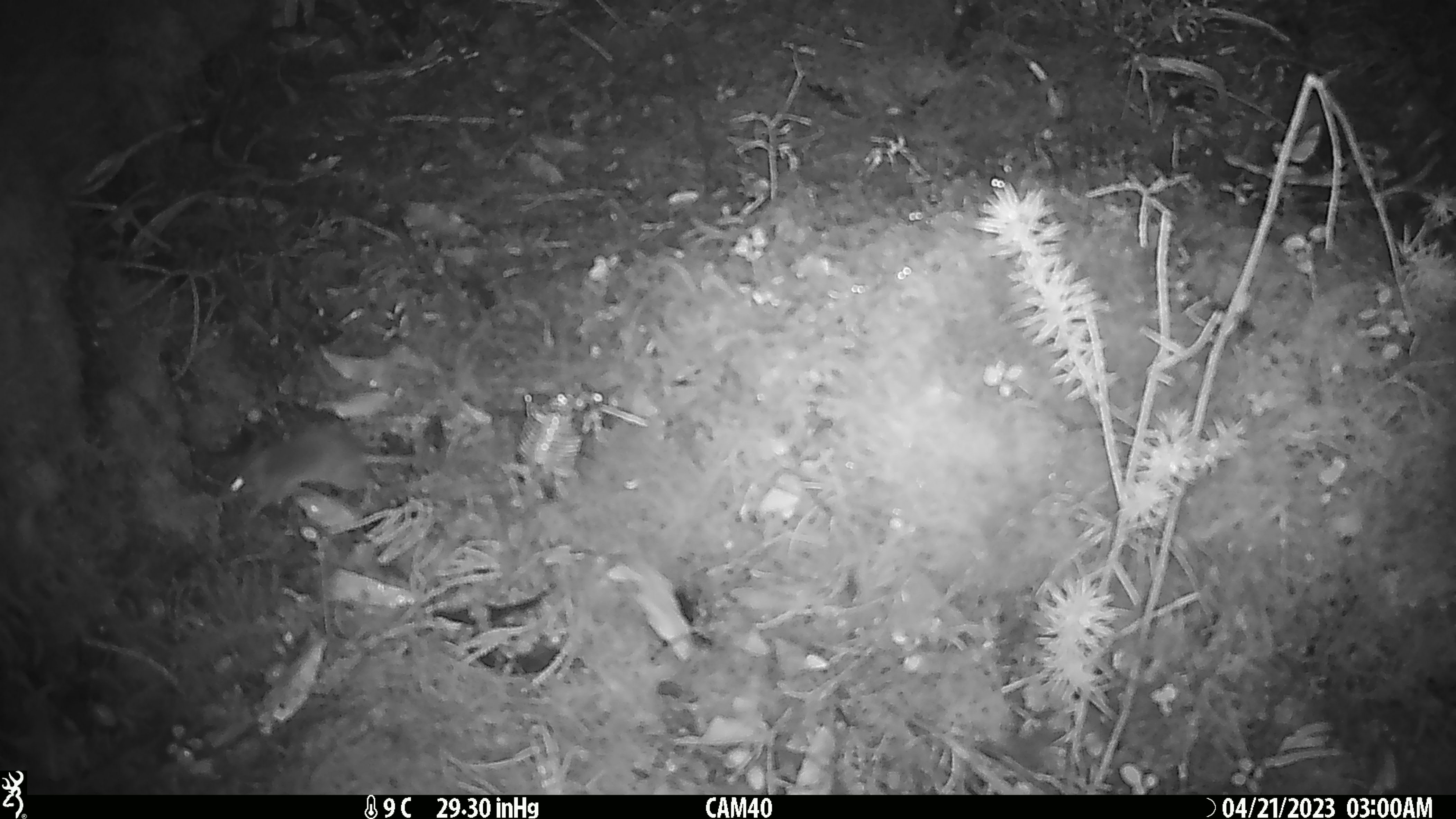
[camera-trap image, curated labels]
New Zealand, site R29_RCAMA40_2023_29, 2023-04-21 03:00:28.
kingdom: Animalia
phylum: Chordata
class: Mammalia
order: Rodentia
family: Muridae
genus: Mus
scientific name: Mus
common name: mouse